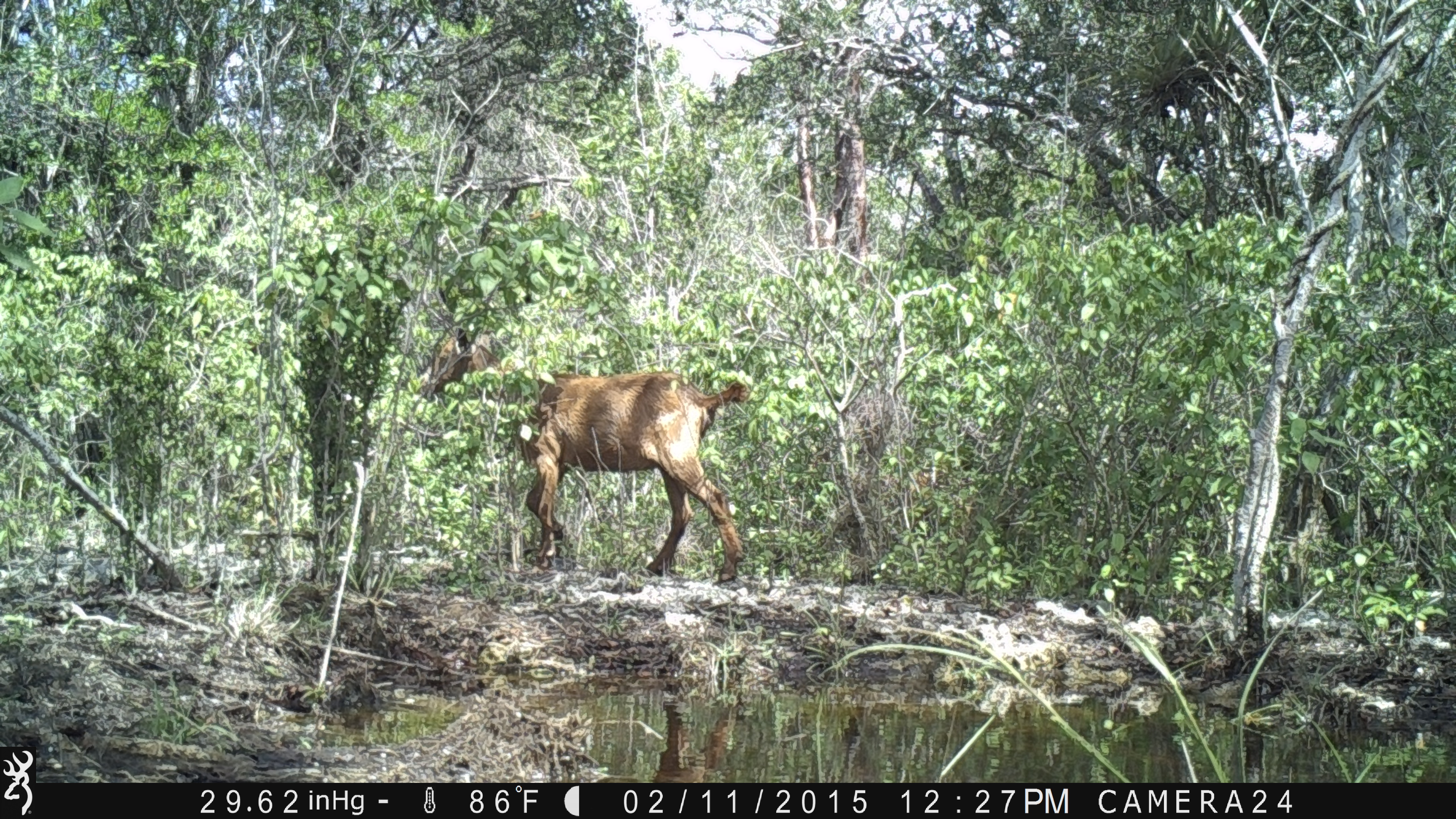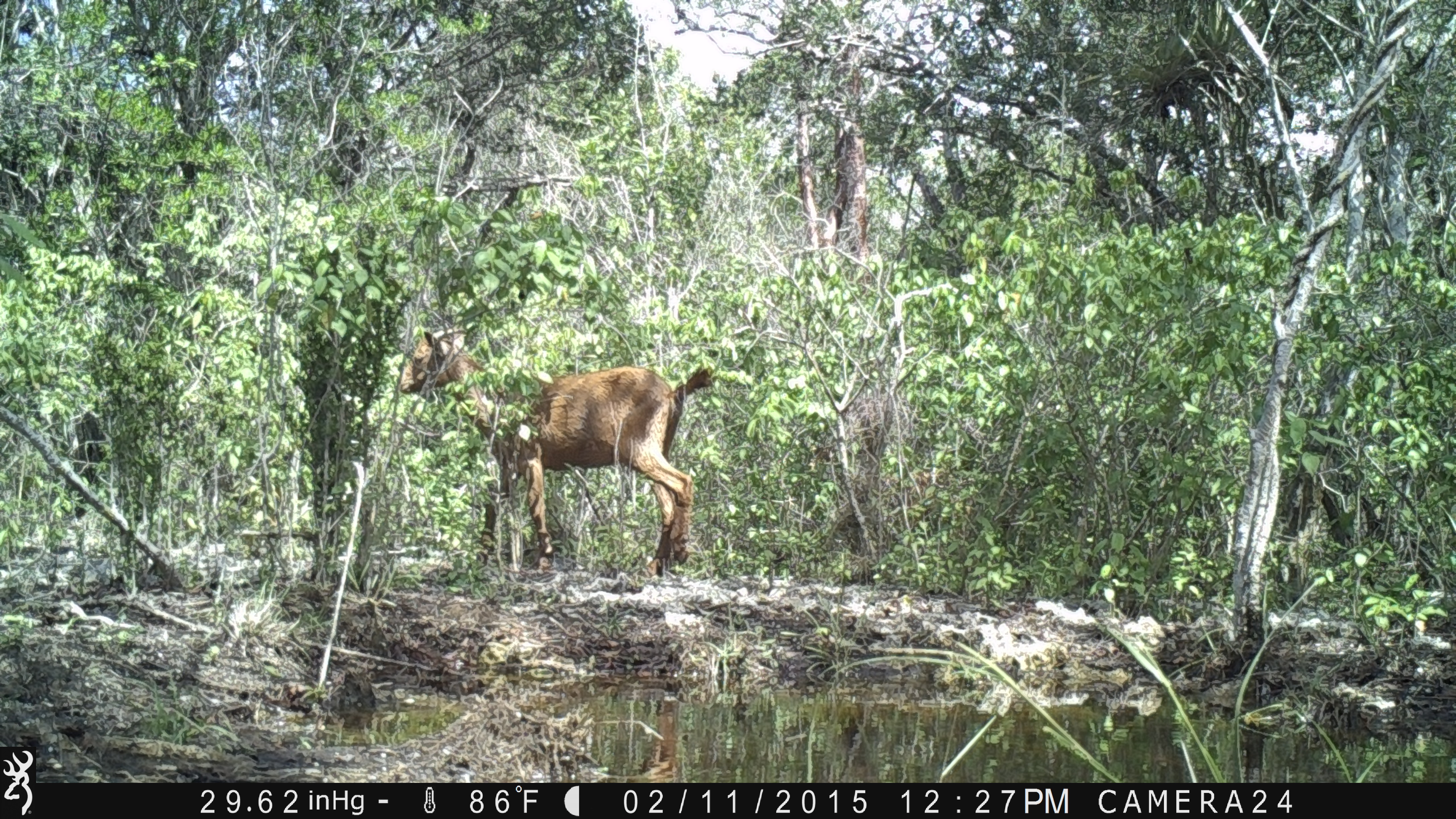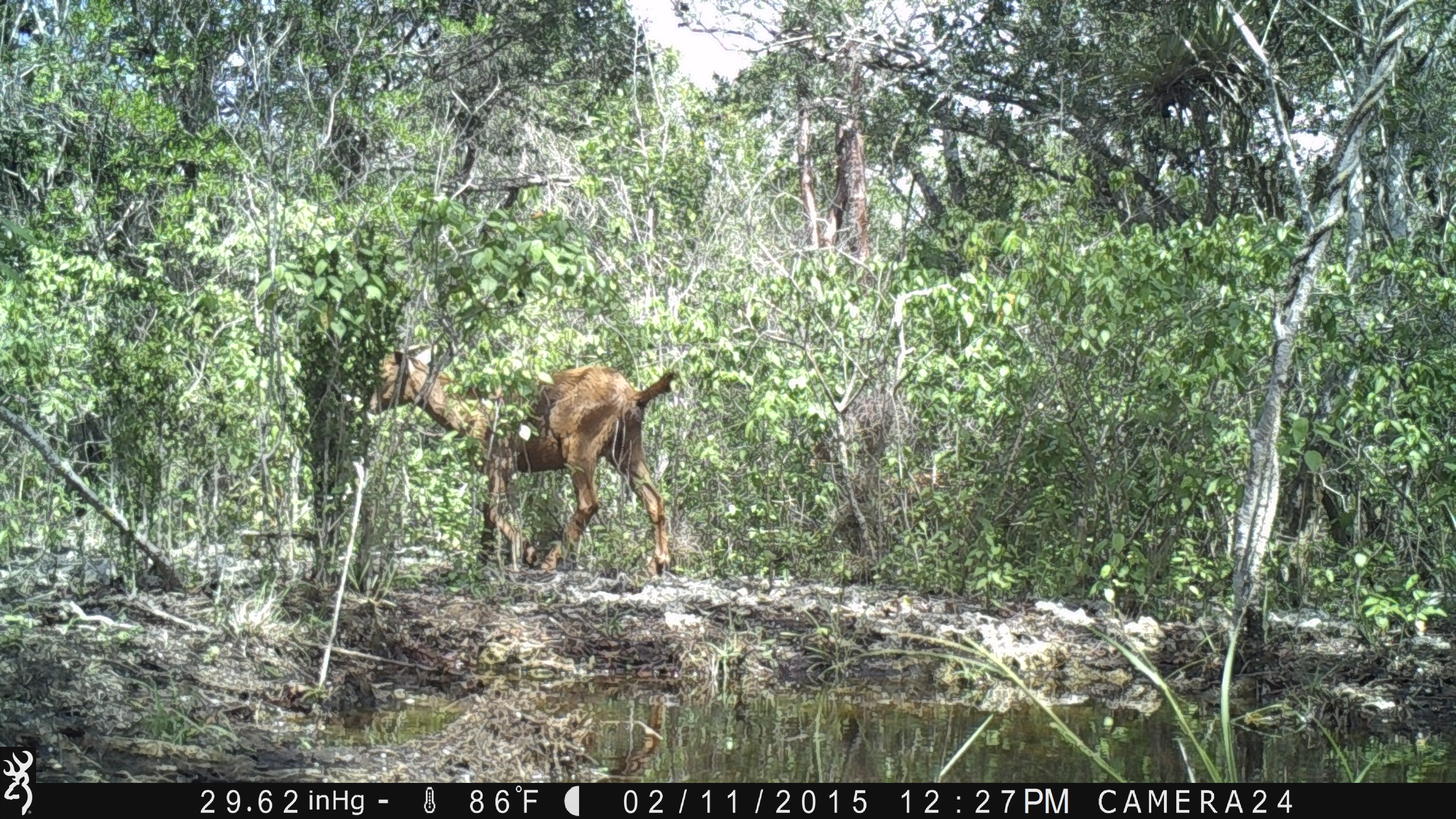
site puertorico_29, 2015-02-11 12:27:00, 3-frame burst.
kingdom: Animalia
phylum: Chordata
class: Mammalia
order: Artiodactyla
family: Bovidae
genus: Capra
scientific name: Capra hircus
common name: goat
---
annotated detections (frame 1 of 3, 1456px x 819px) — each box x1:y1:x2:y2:
goat: 413:307:730:565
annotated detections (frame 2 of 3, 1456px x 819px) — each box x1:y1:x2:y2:
goat: 393:319:712:586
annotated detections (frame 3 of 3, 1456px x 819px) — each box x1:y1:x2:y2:
goat: 360:340:676:585